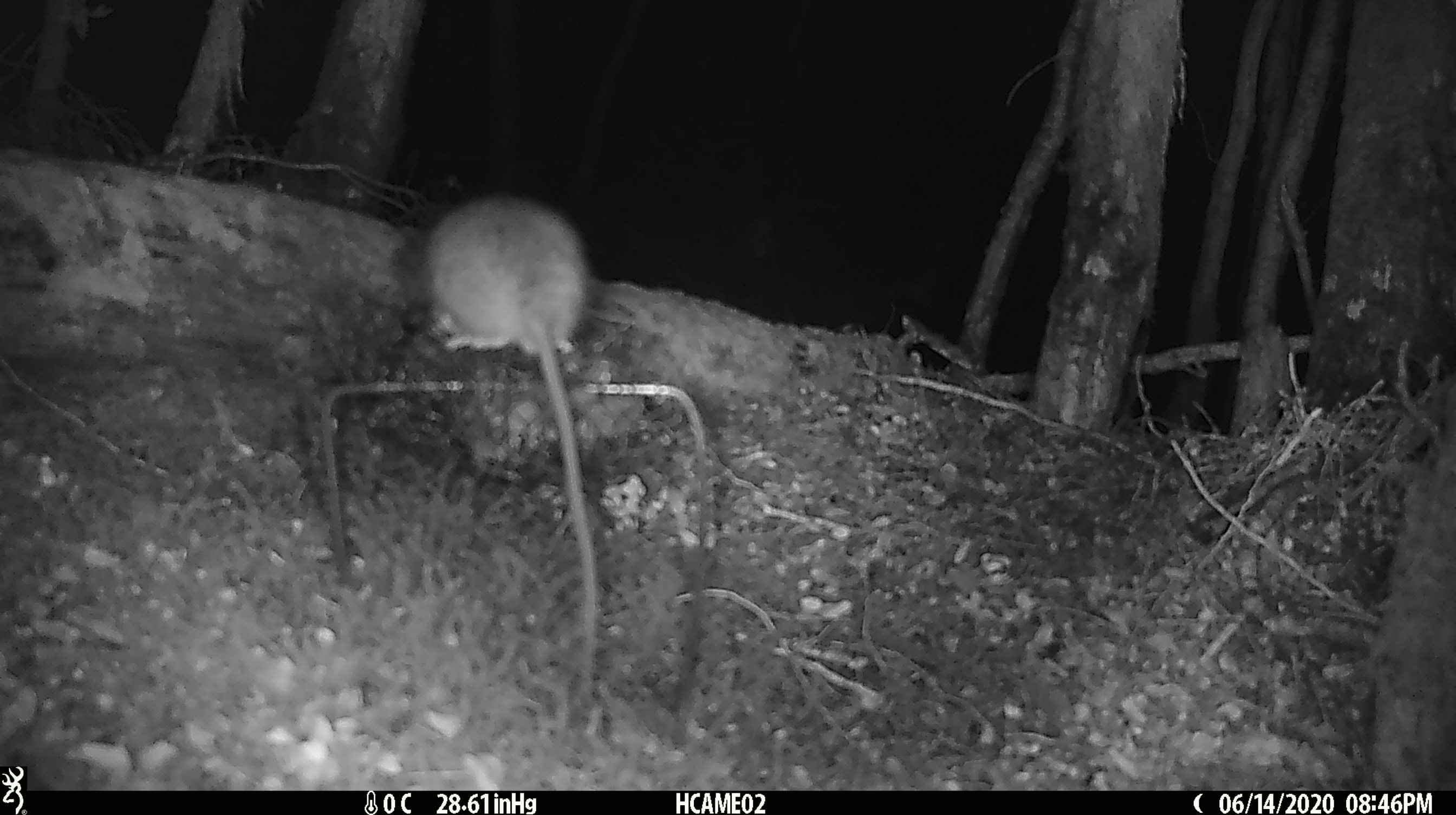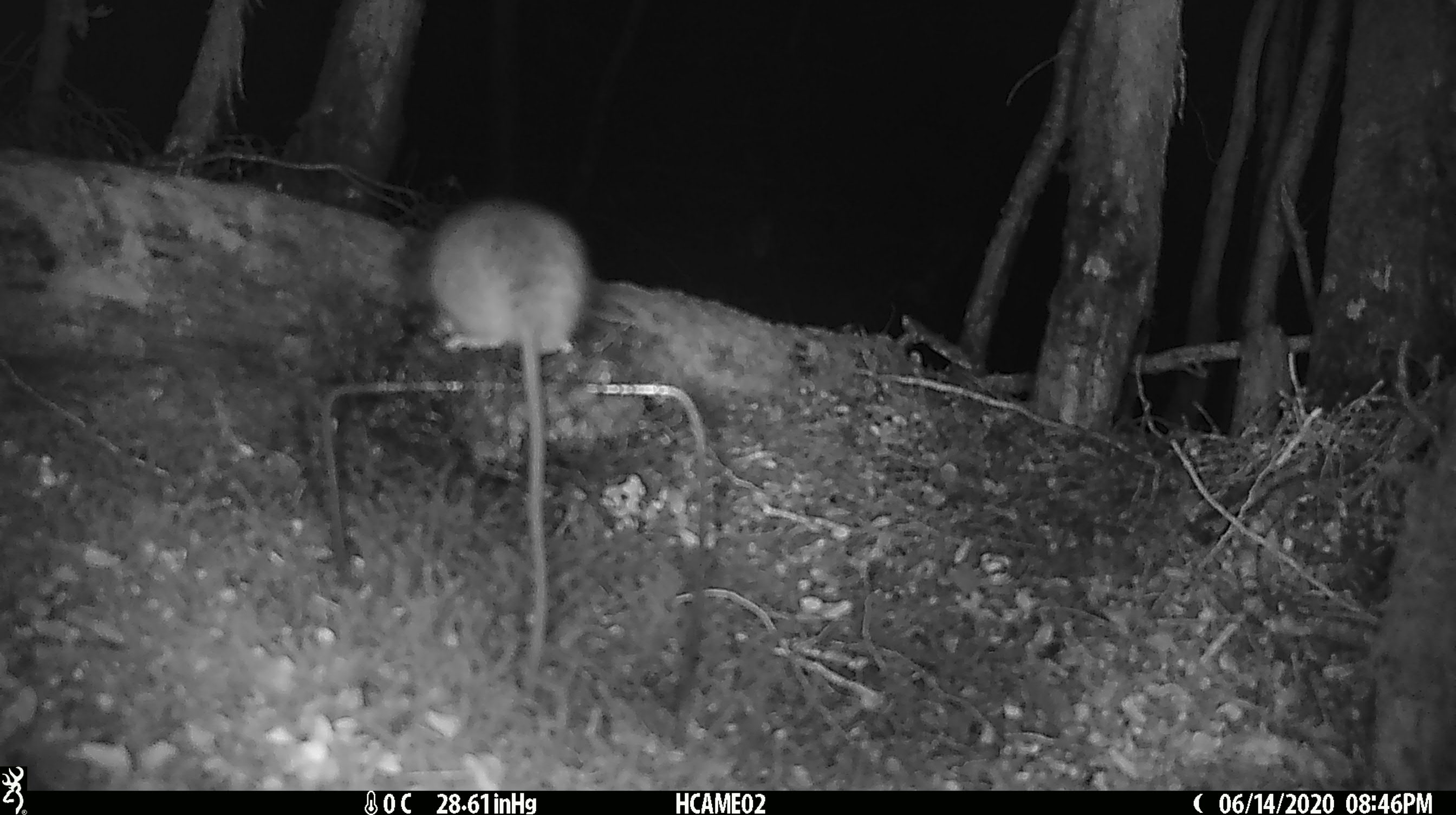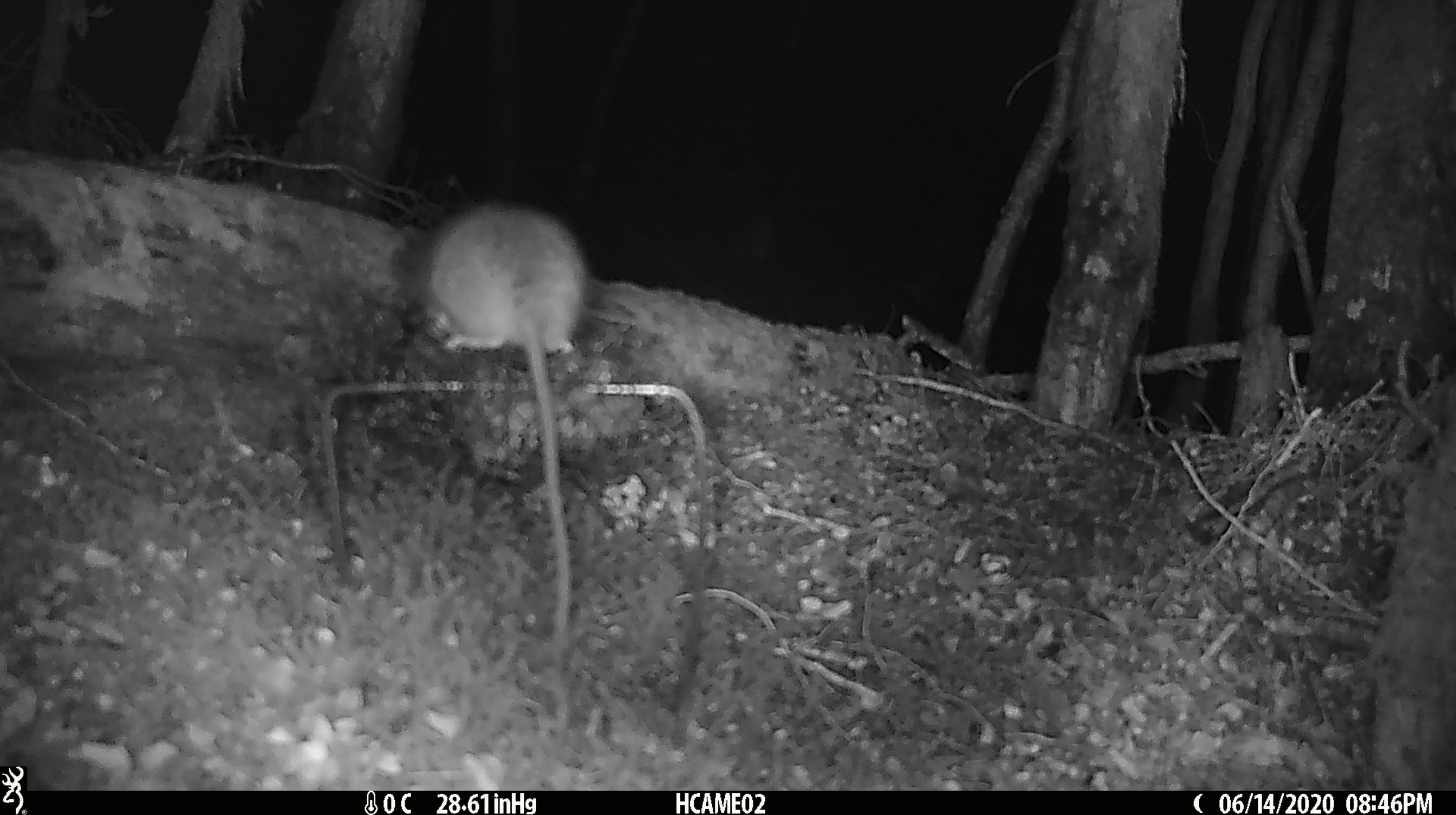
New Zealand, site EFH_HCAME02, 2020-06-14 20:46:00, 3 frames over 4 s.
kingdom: Animalia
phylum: Chordata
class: Mammalia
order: Rodentia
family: Muridae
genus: Rattus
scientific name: Rattus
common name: rat